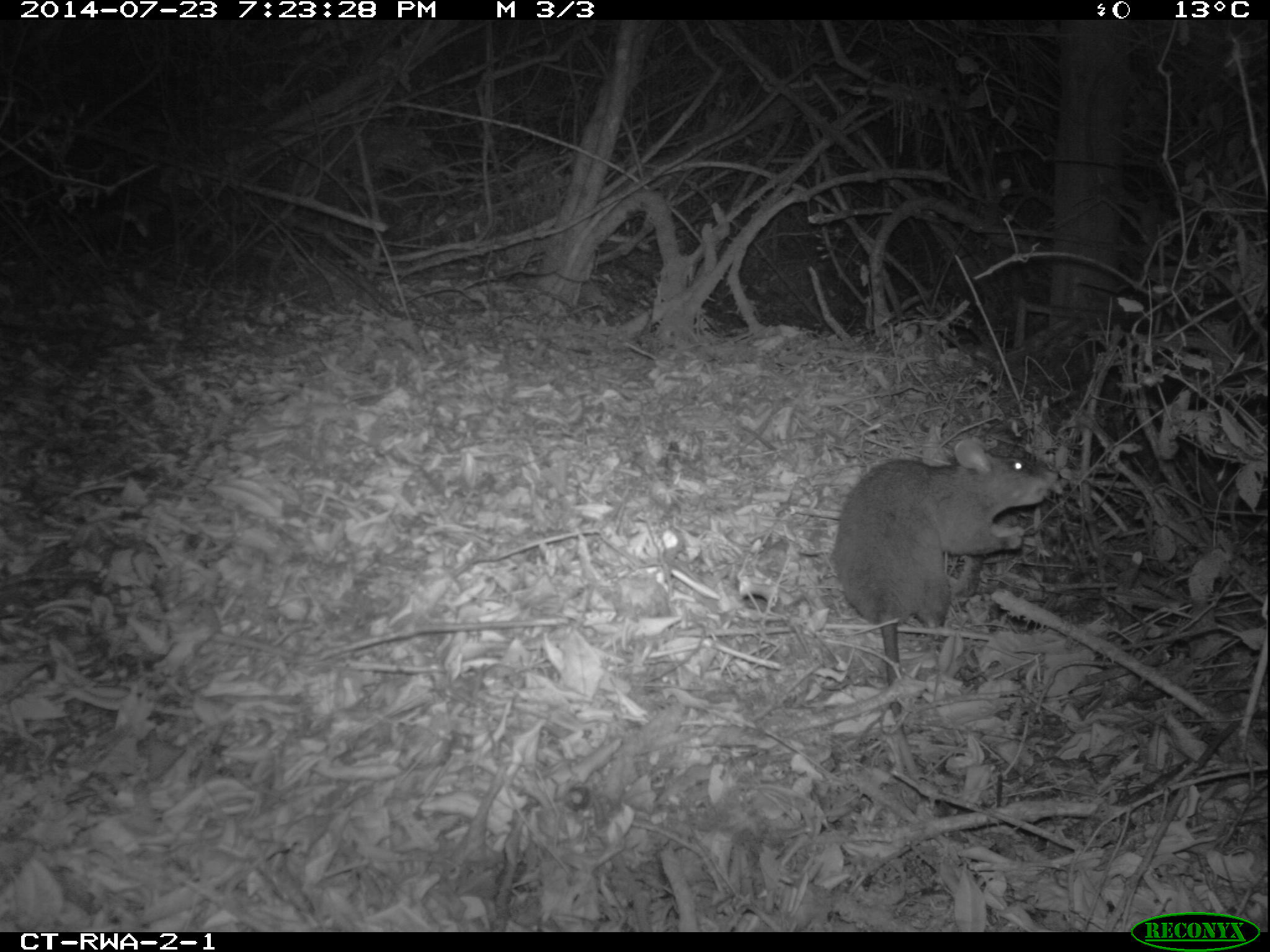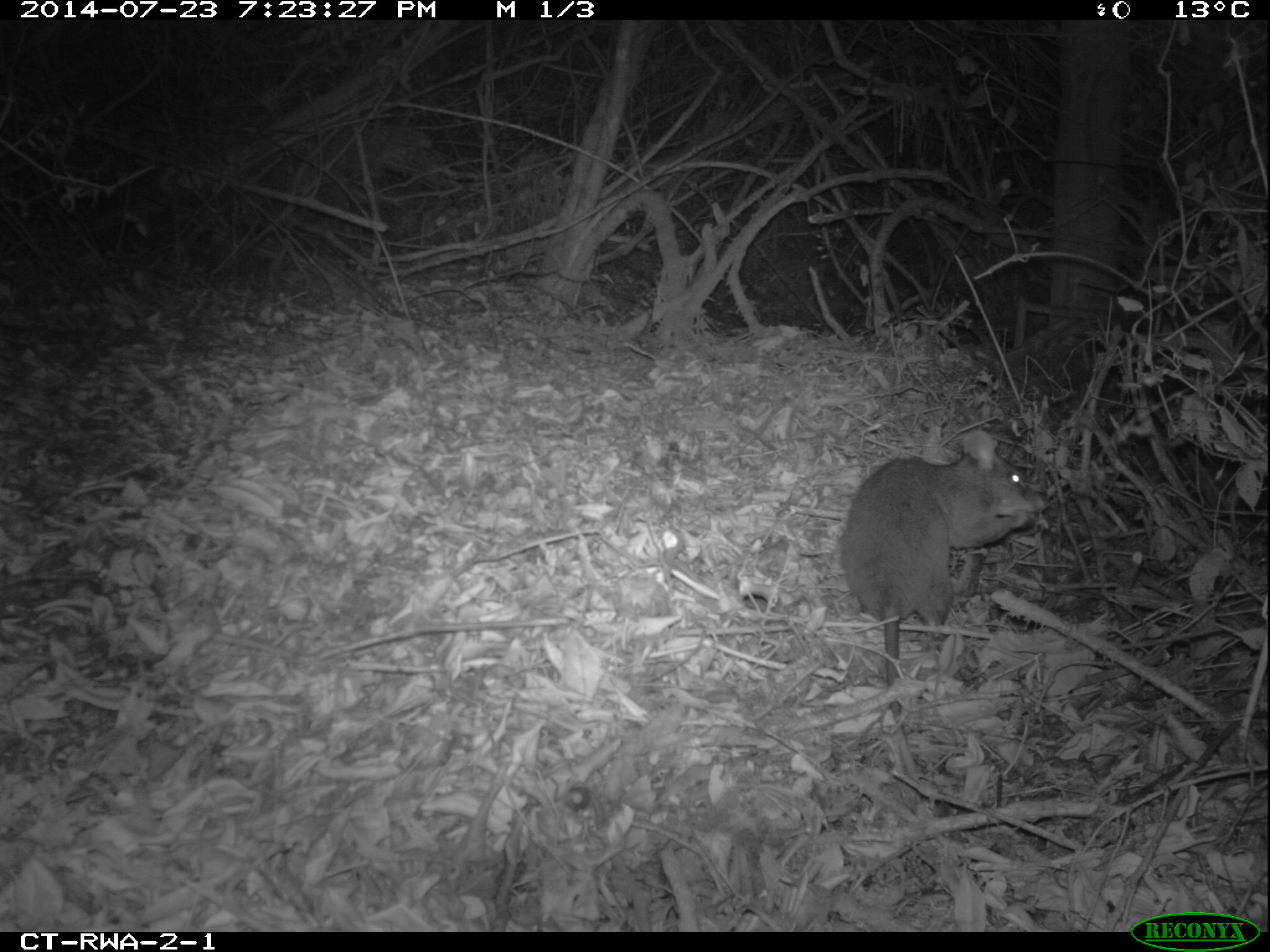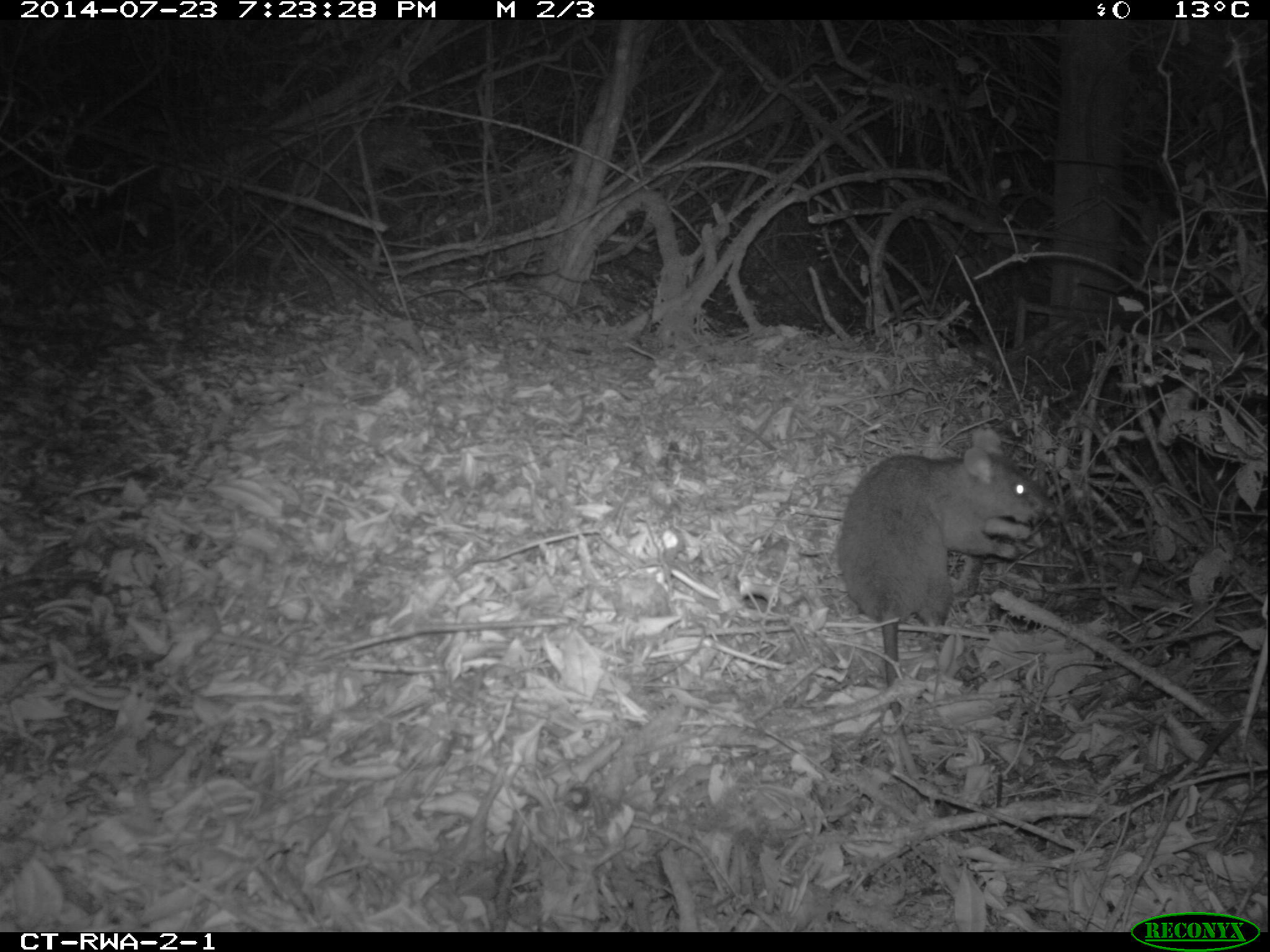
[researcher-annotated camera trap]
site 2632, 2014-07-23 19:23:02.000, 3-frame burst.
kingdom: Animalia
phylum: Chordata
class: Mammalia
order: Rodentia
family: Nesomyidae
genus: Cricetomys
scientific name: Cricetomys gambianus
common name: african giant pouched rat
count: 1